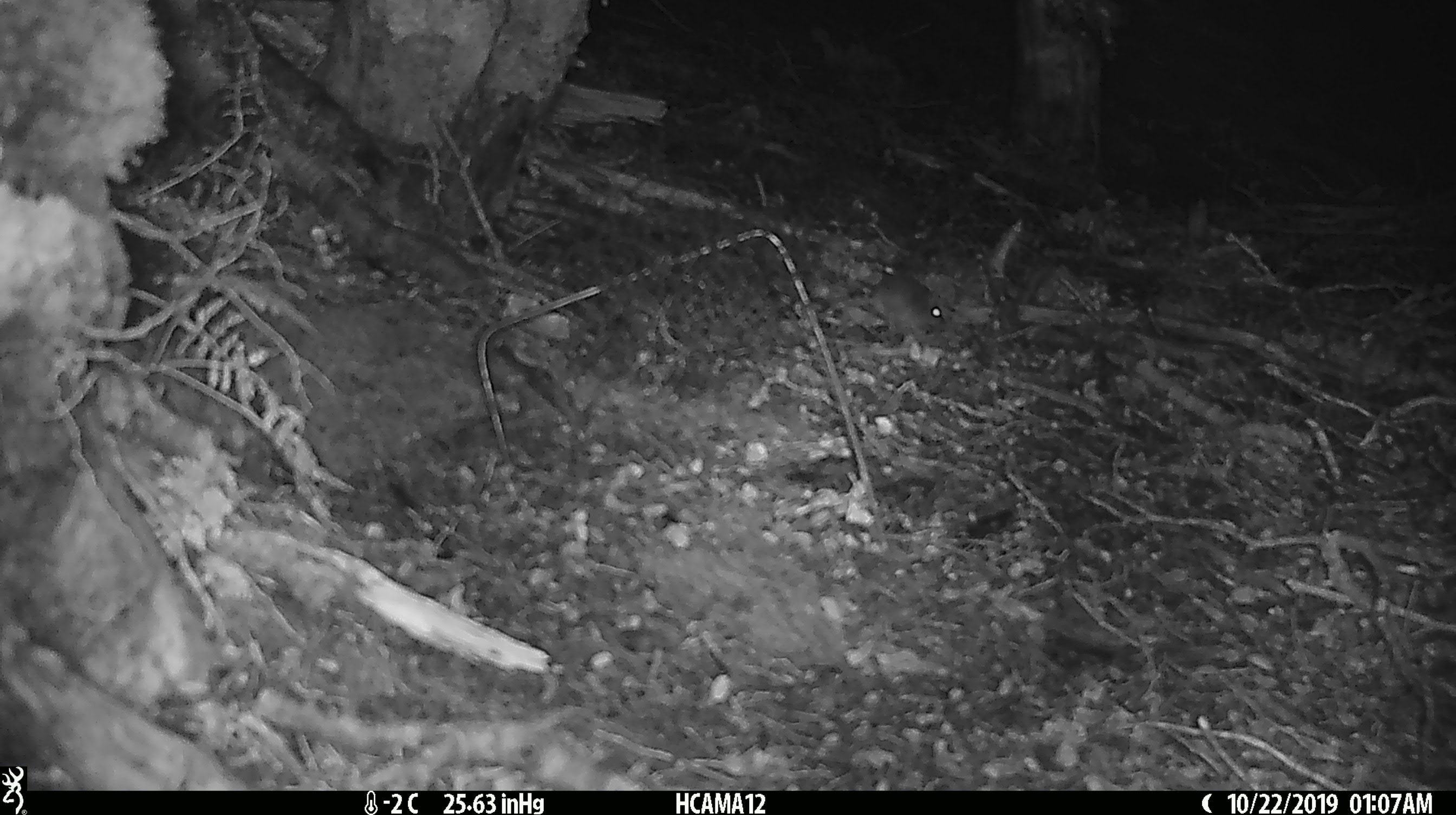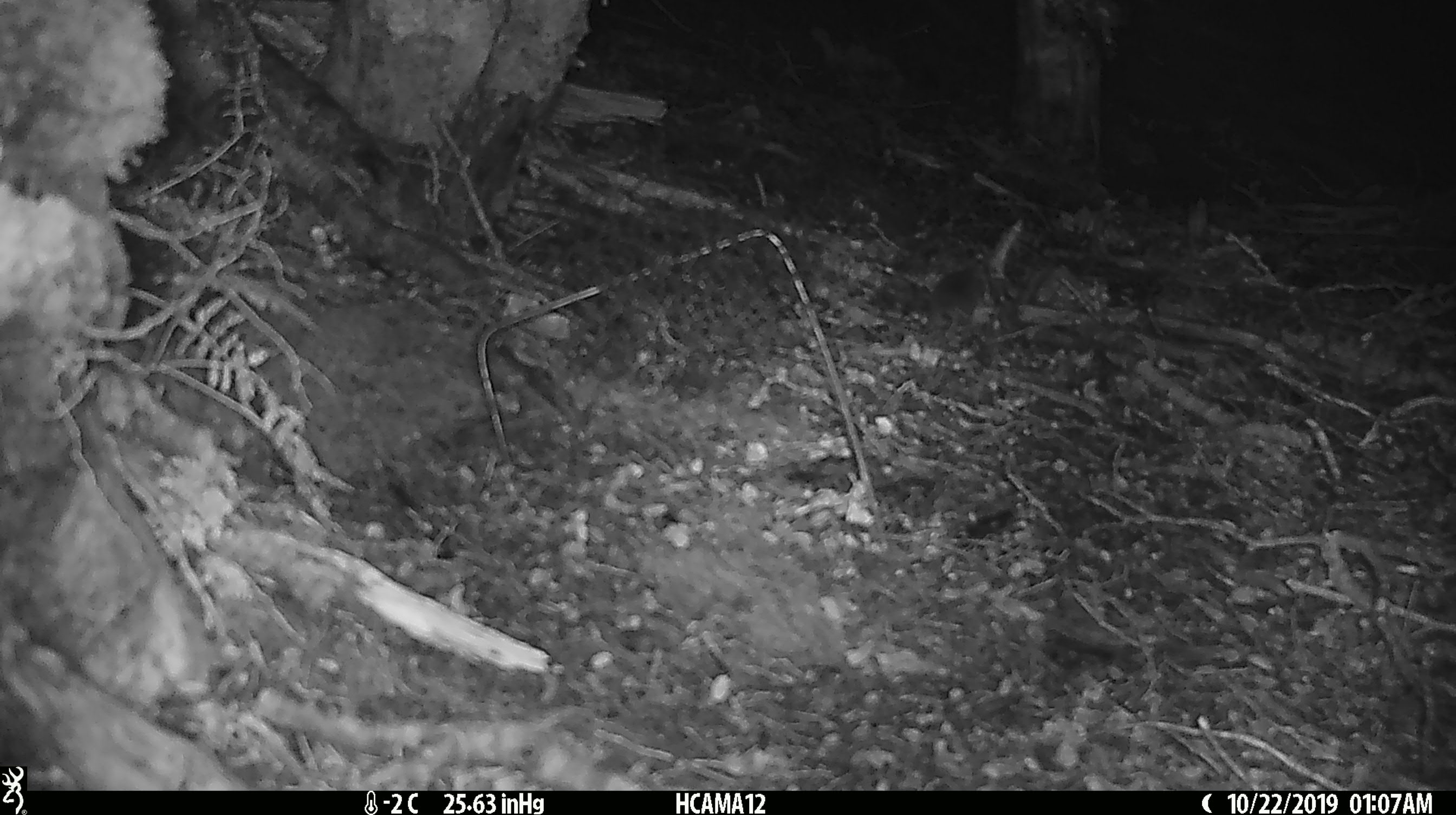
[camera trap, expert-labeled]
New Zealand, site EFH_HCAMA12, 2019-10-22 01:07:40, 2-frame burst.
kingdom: Animalia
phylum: Chordata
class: Mammalia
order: Rodentia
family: Muridae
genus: Mus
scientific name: Mus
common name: mouse